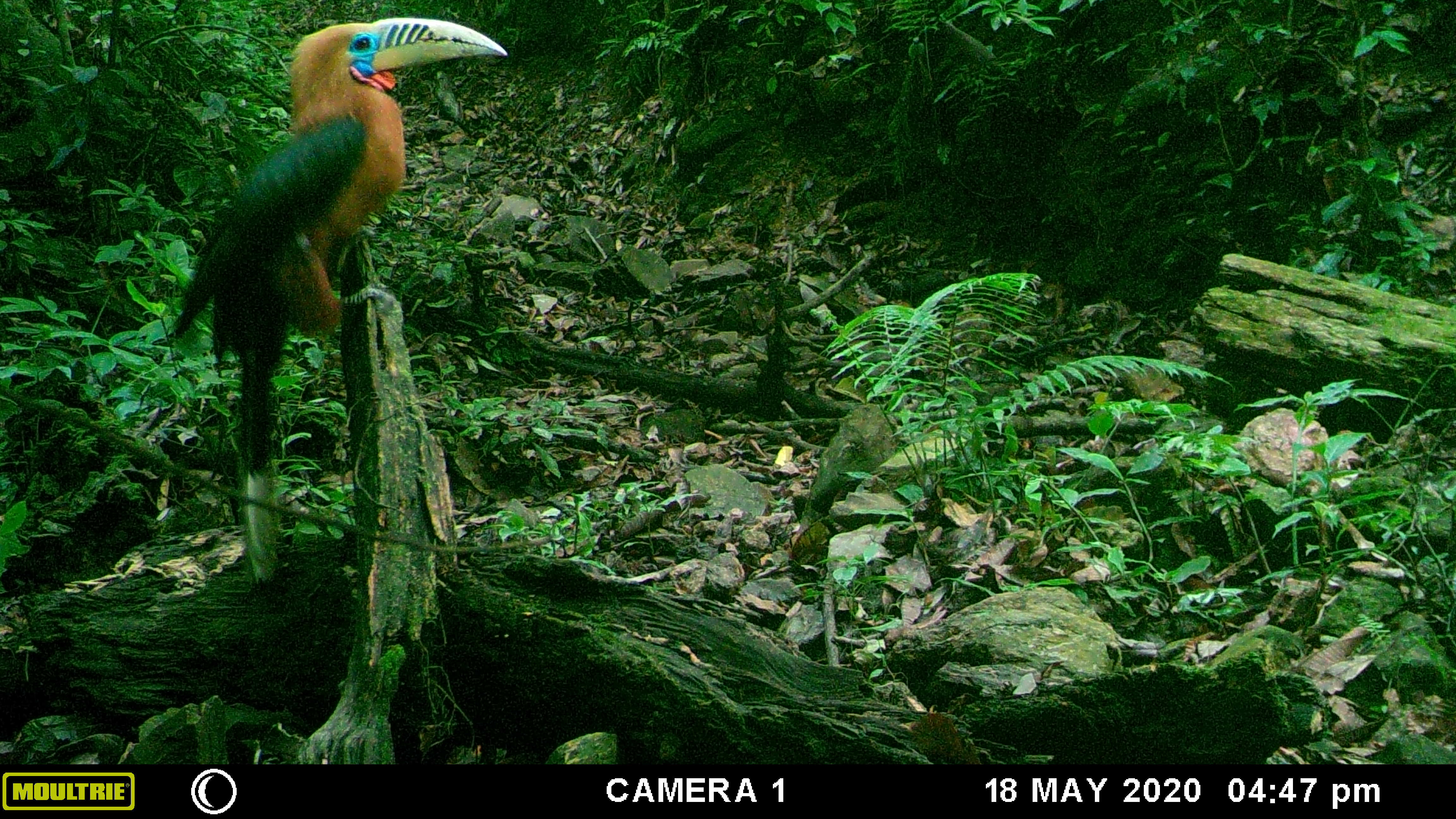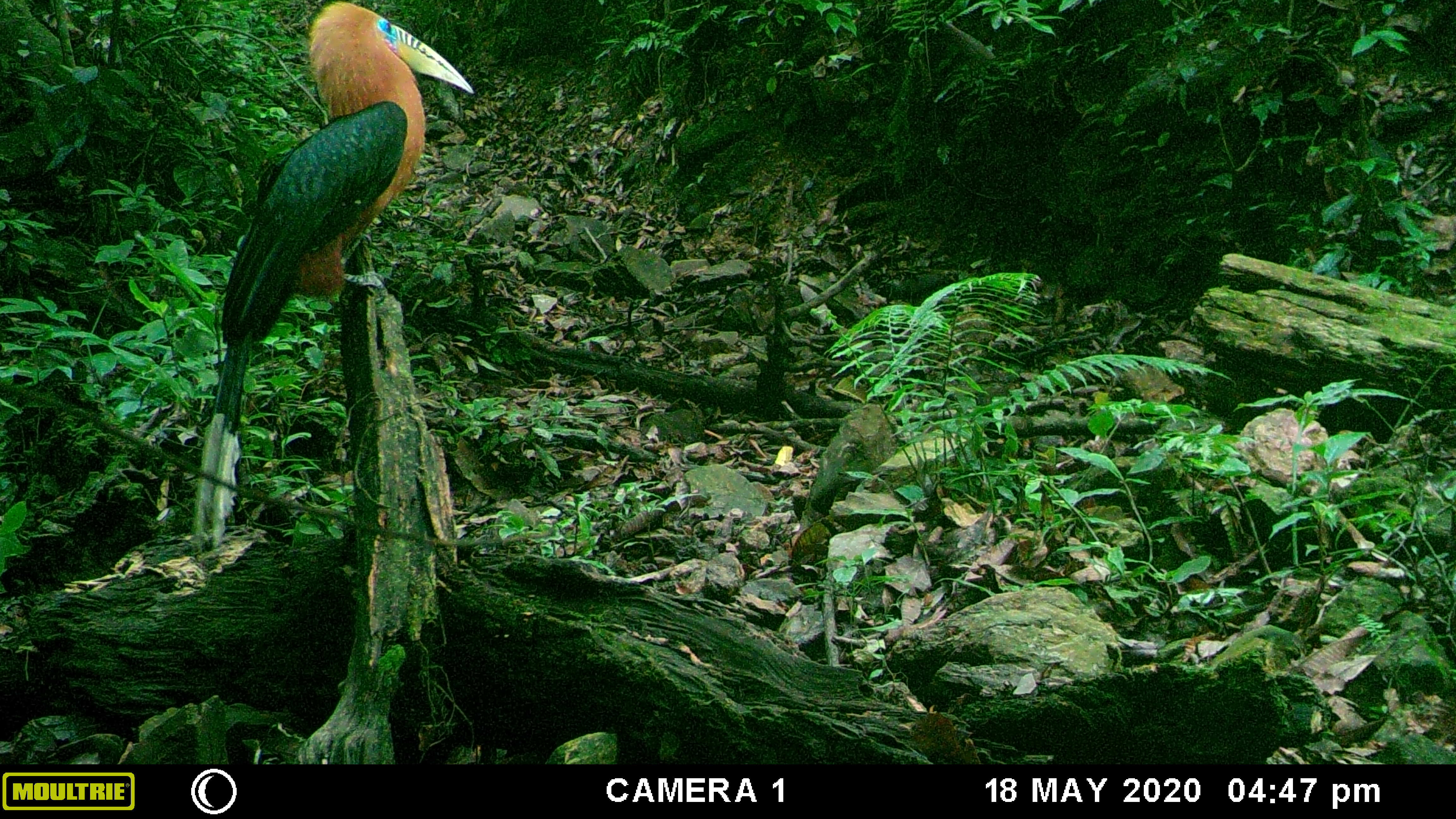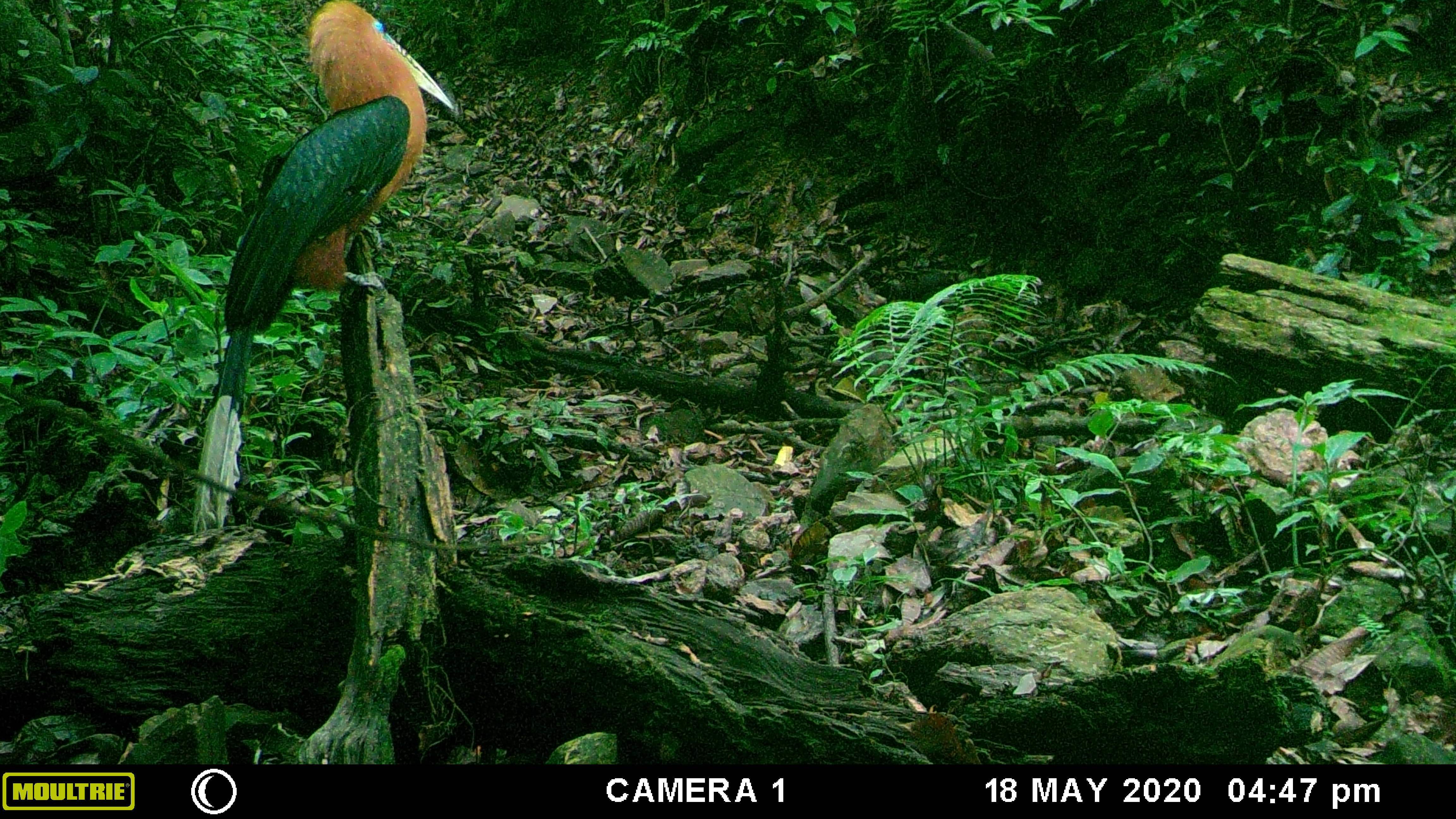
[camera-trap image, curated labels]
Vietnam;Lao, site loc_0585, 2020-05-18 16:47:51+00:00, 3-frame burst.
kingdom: Animalia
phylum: Chordata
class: Aves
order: Bucerotiformes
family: Bucerotidae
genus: Aceros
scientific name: Aceros nipalensis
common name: rufous-necked hornbill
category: rufous necked hornbill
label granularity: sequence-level